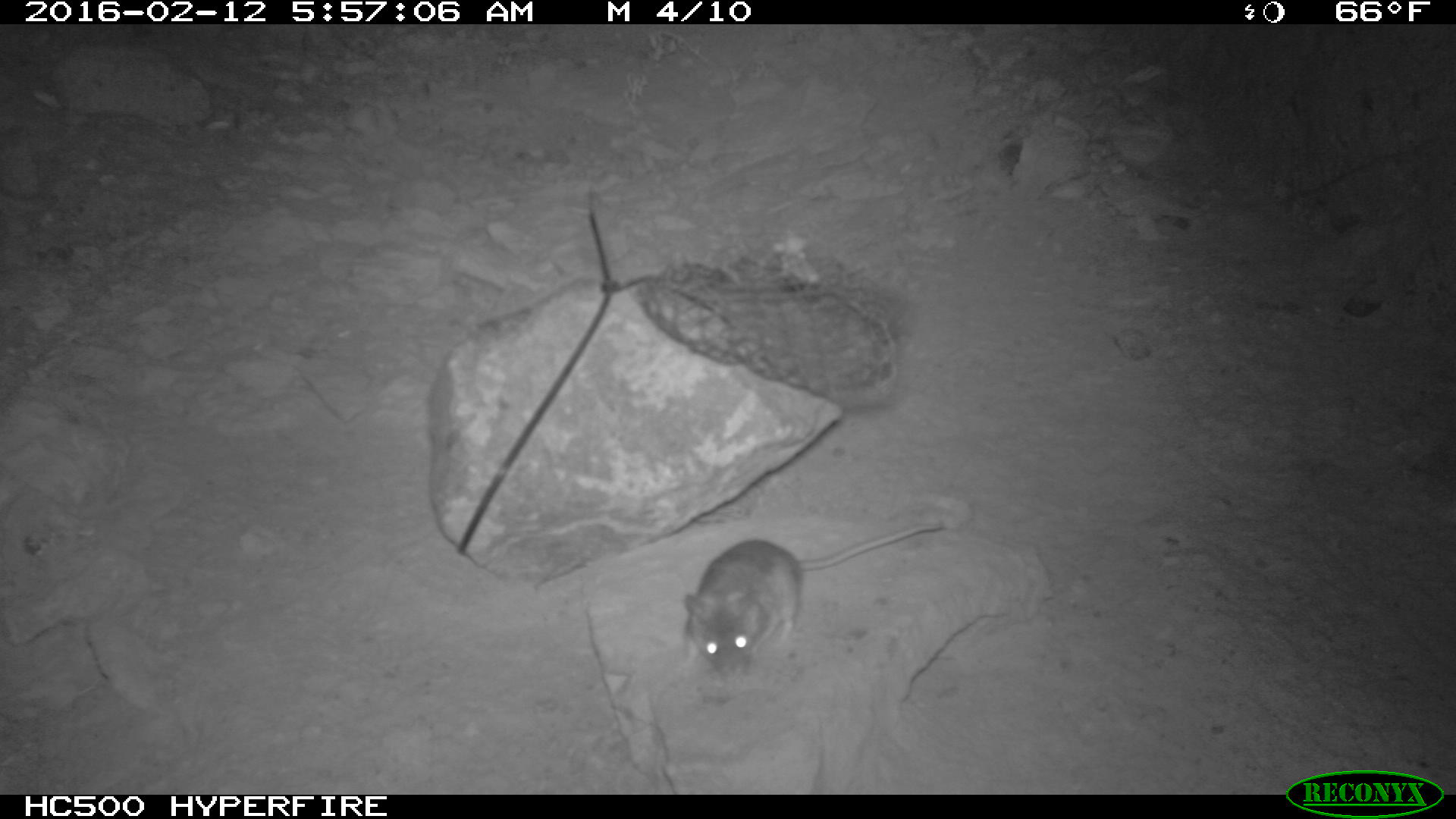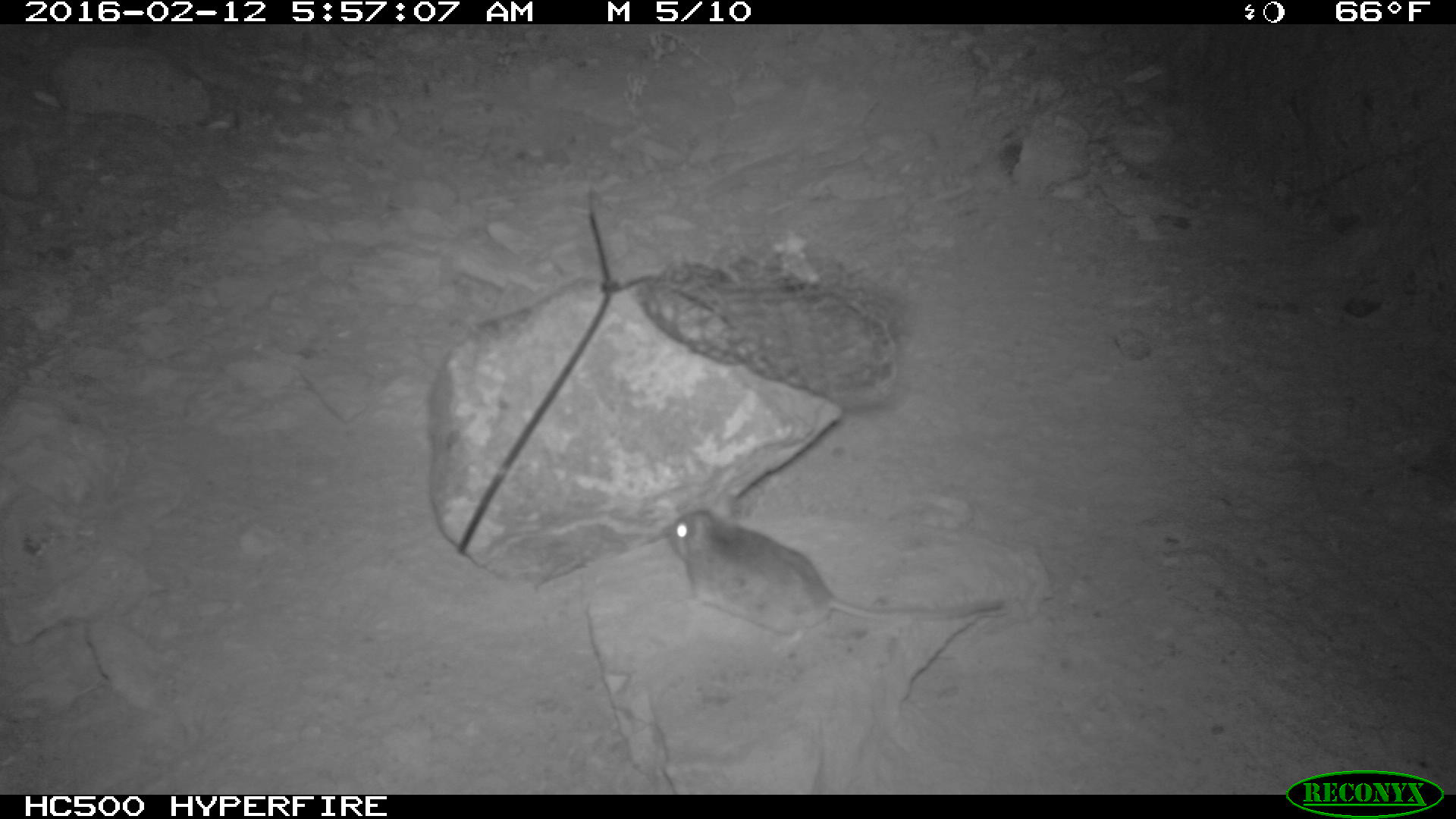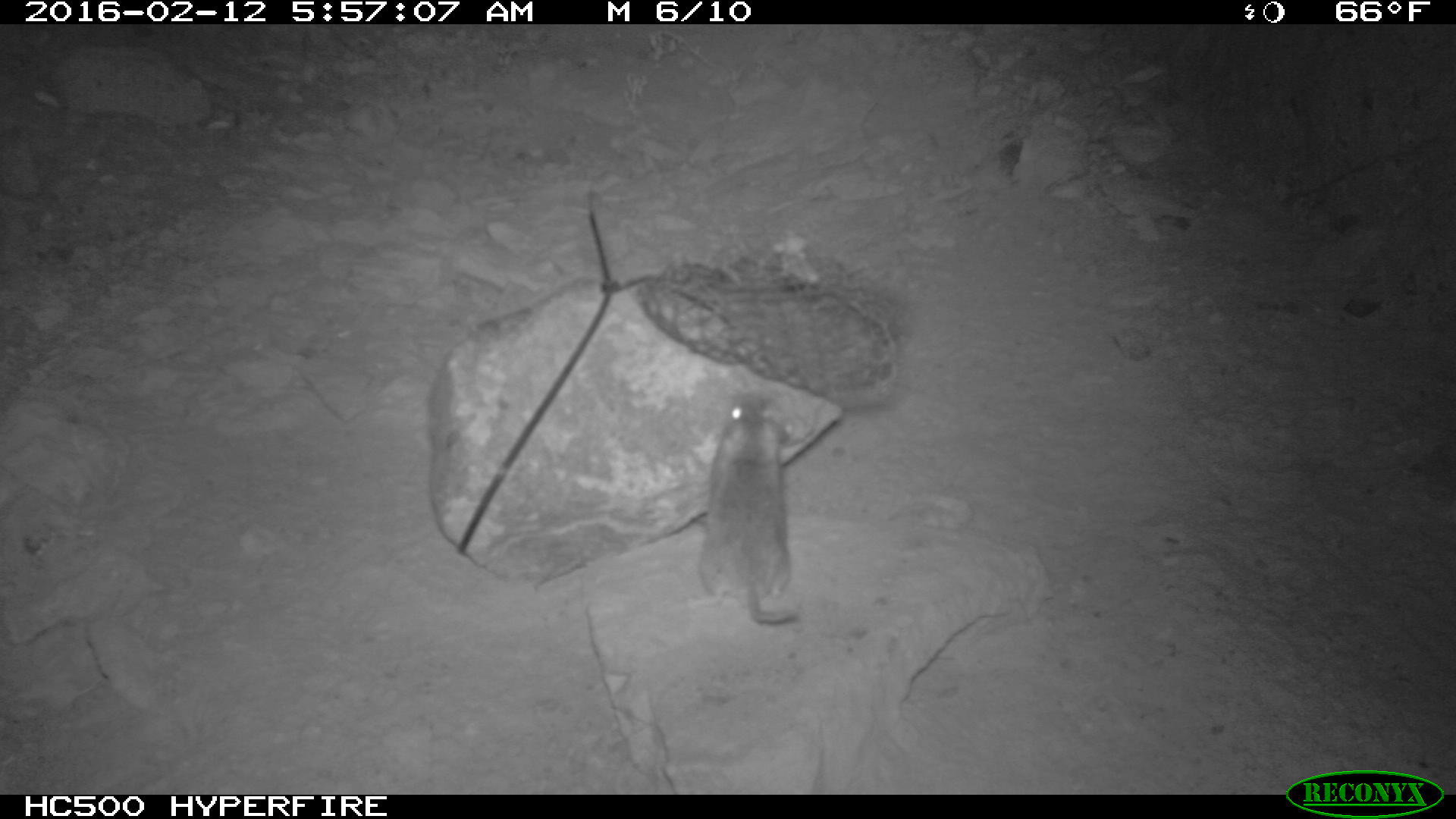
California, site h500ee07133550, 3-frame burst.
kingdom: Animalia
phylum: Chordata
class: Mammalia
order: Rodentia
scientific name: Rodentia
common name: rodent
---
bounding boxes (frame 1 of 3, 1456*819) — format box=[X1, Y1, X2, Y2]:
rodent: box=[682, 519, 942, 686]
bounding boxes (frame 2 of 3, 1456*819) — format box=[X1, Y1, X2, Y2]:
rodent: box=[657, 507, 1004, 658]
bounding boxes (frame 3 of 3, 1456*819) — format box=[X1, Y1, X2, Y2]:
rodent: box=[698, 390, 799, 624]